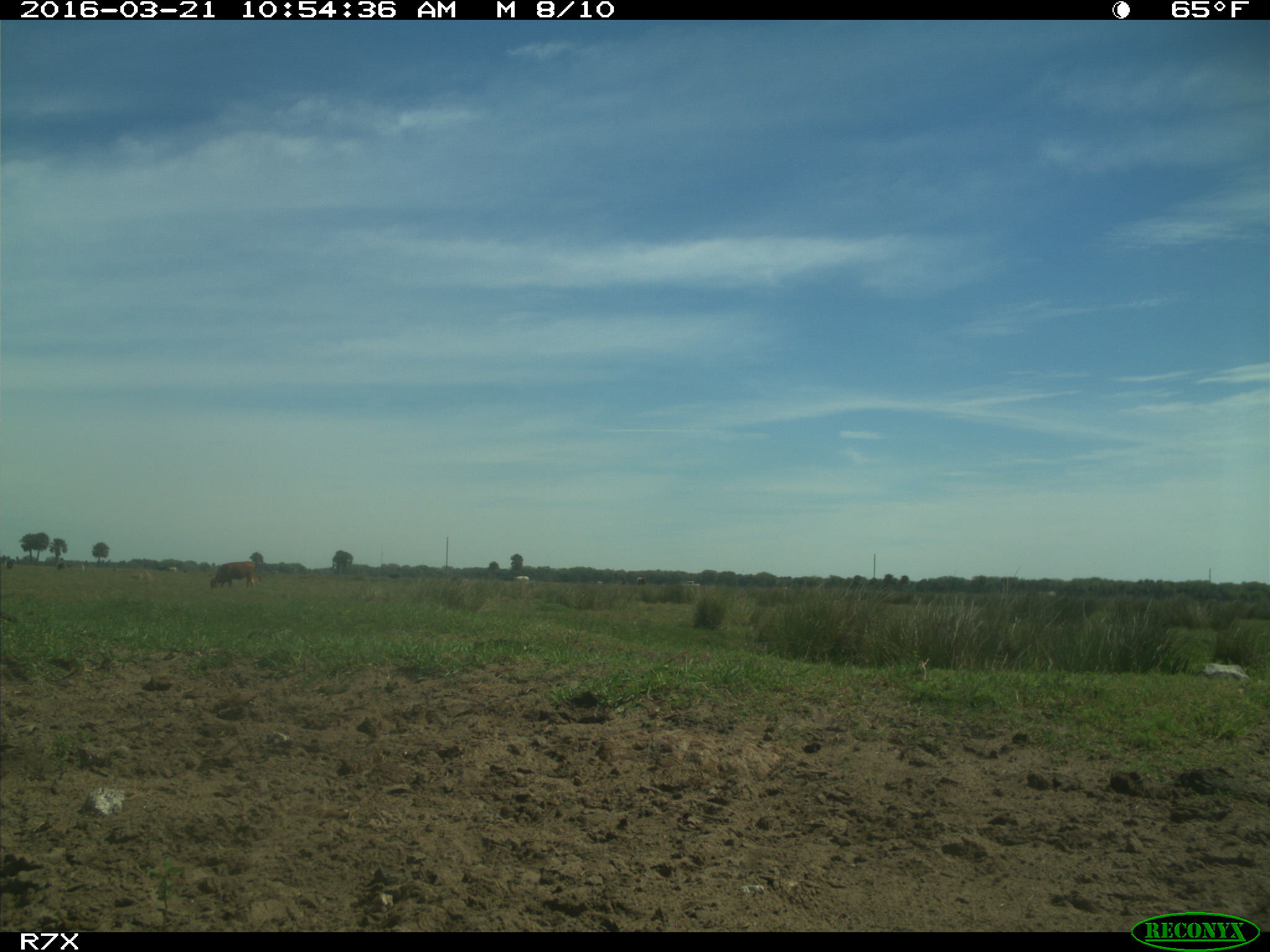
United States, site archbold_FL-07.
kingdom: Animalia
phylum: Chordata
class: Mammalia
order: Artiodactyla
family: Bovidae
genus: Bos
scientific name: Bos taurus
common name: domestic cow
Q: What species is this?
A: Bos taurus (domestic cow).